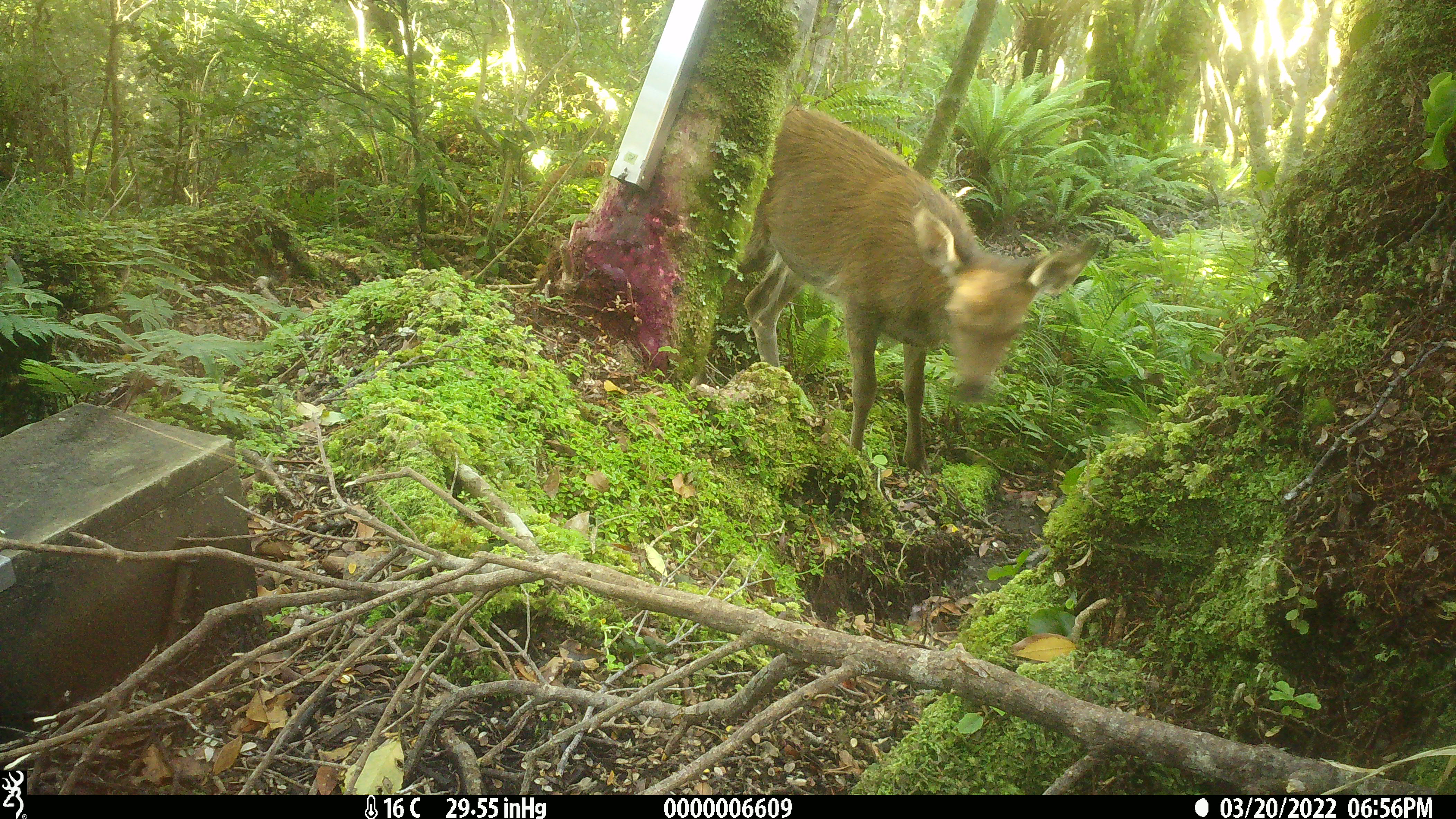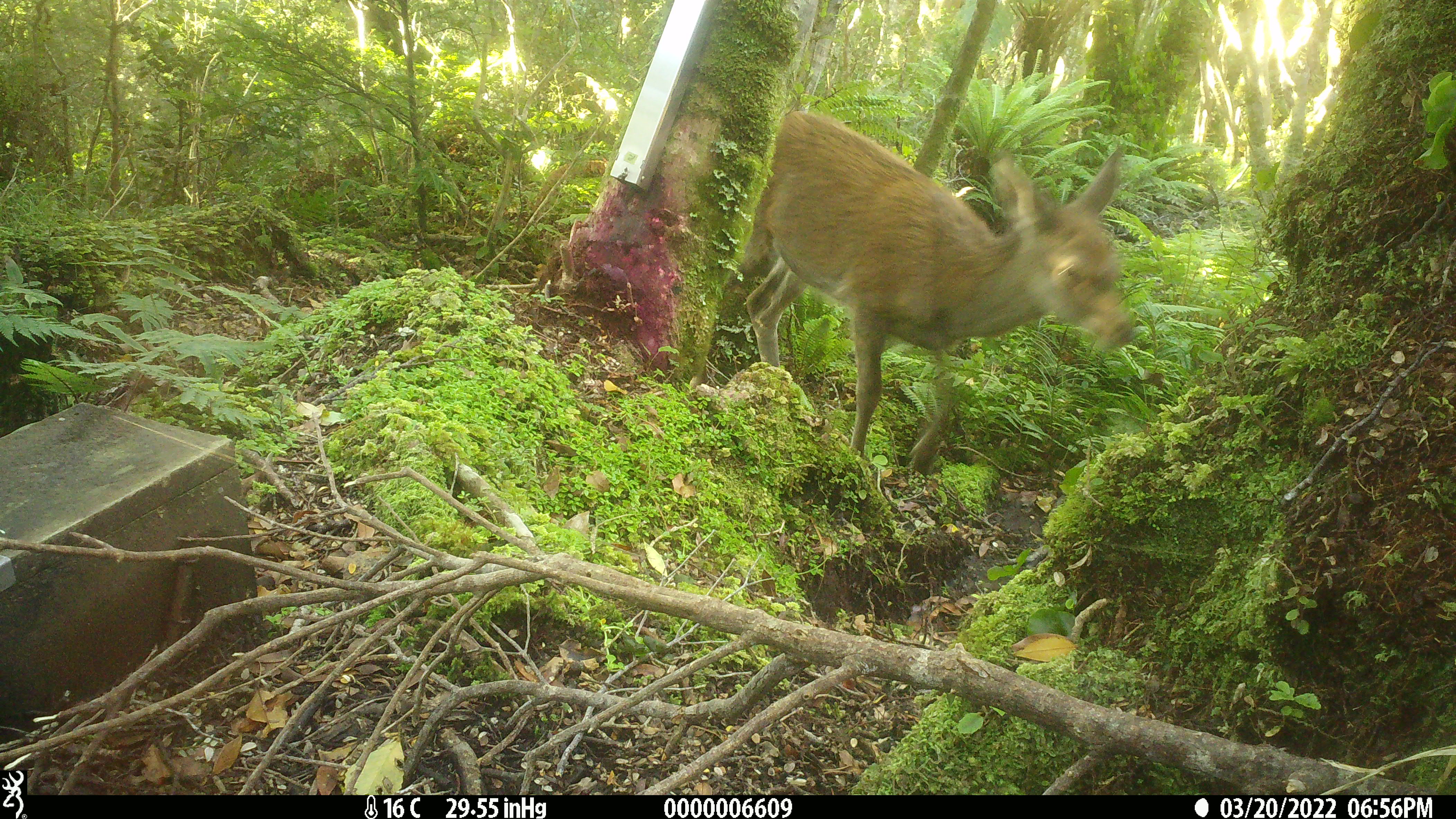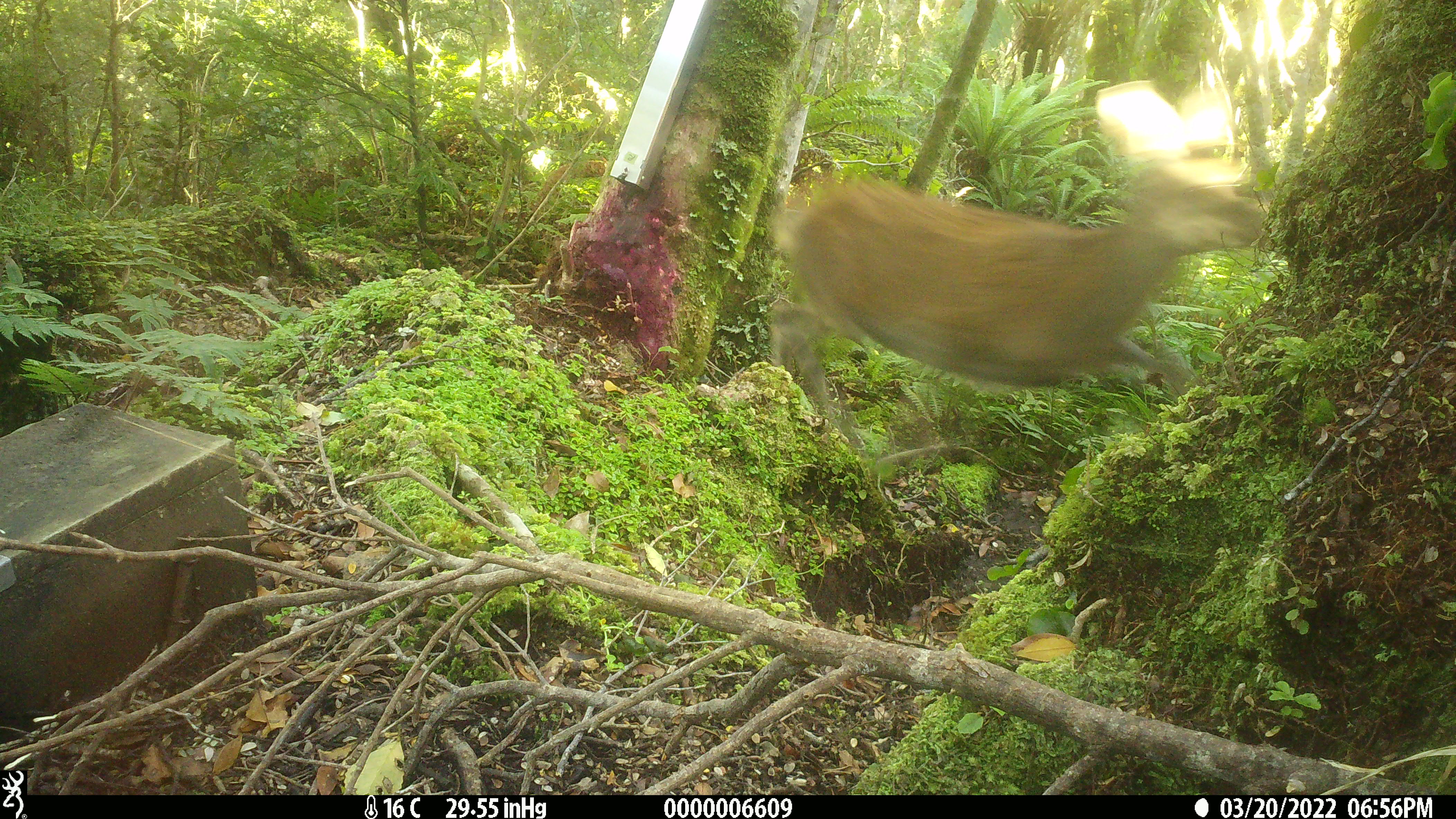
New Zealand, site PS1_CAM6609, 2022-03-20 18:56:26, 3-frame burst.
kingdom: Animalia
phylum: Chordata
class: Mammalia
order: Artiodactyla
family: Cervidae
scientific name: Cervidae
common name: deer